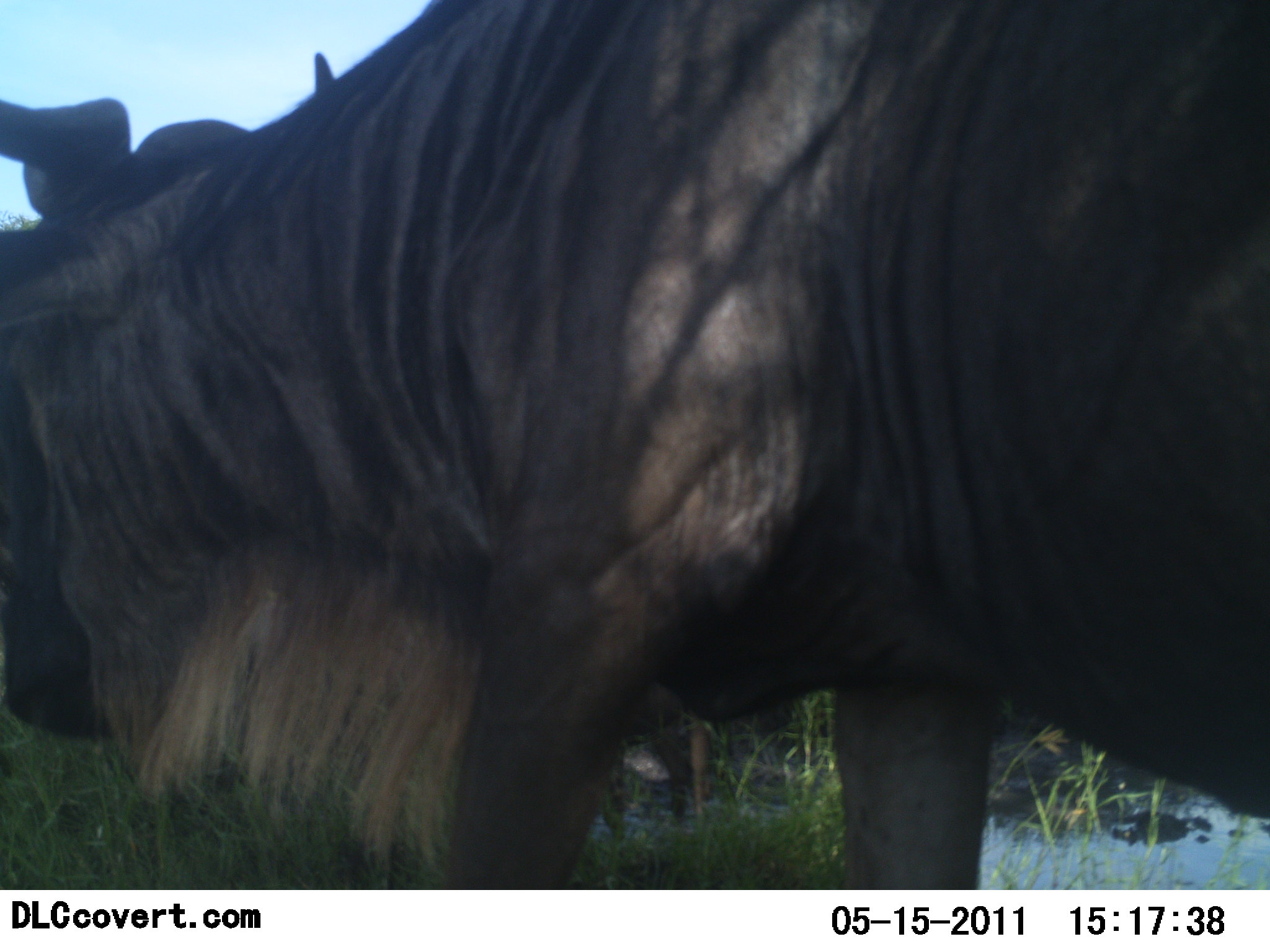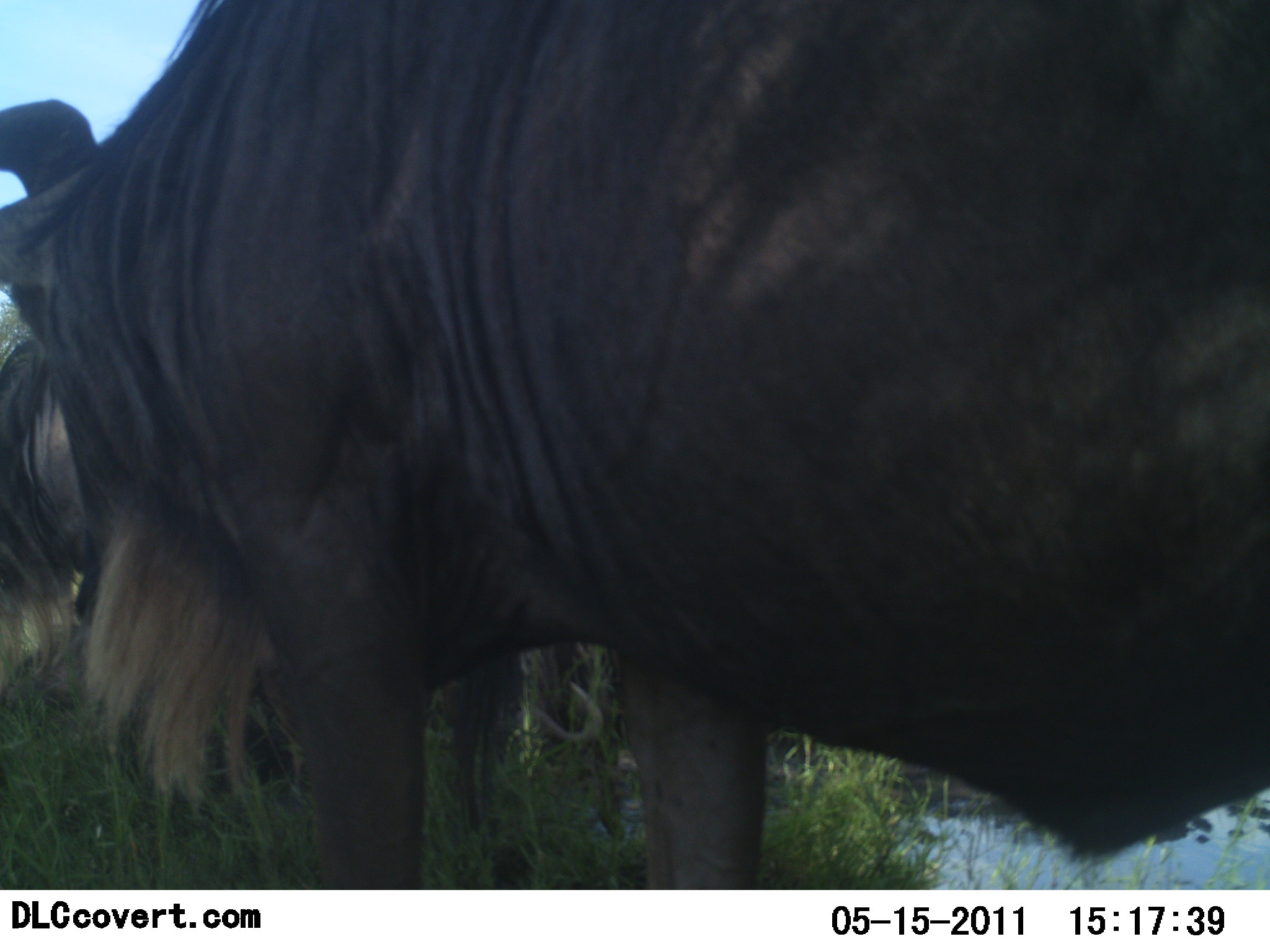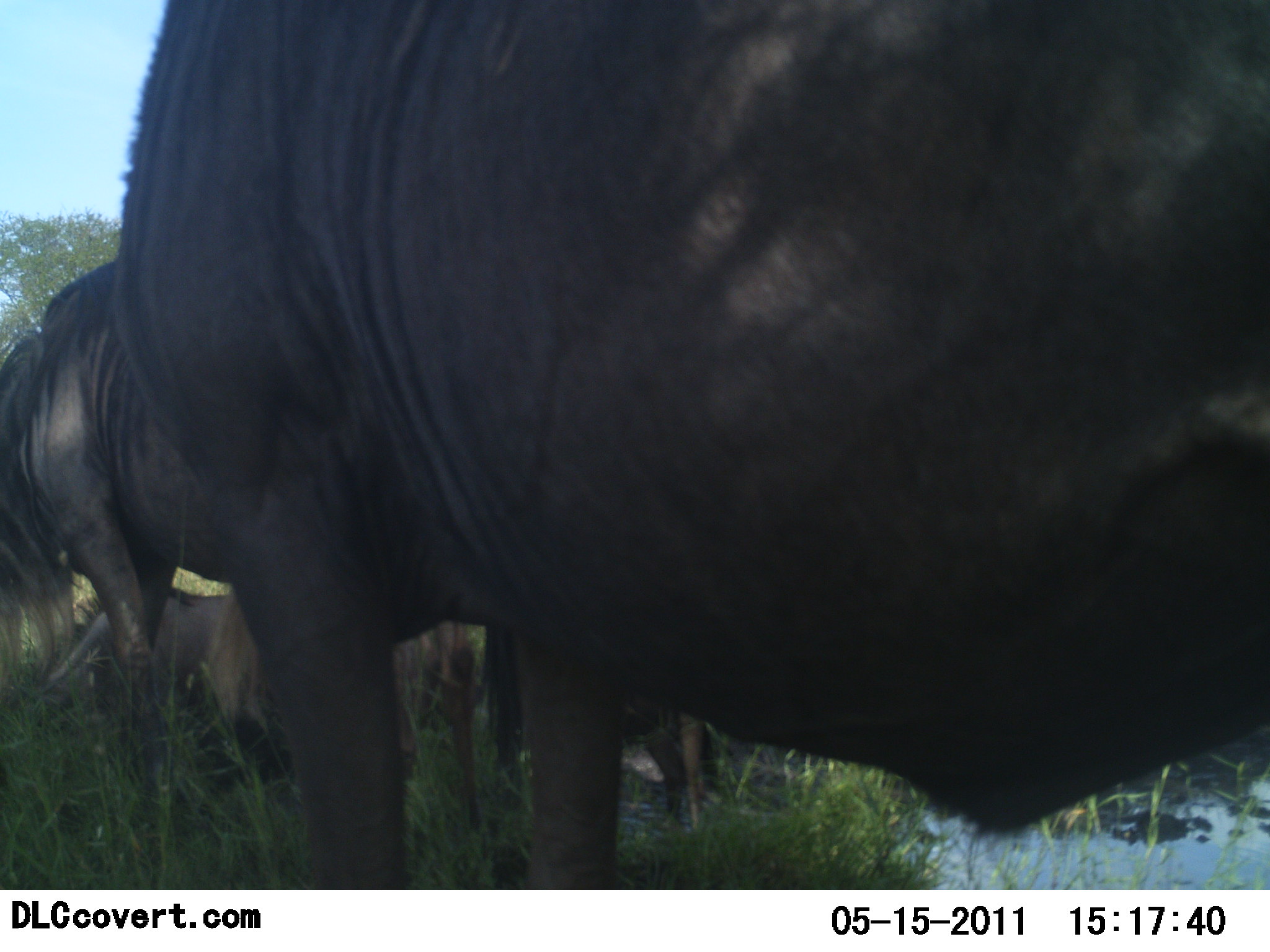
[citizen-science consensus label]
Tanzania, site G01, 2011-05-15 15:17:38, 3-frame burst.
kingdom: Animalia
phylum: Chordata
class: Mammalia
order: Artiodactyla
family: Bovidae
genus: Connochaetes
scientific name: Connochaetes taurinus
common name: blue wildebeest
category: wildebeest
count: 2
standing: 54%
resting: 8%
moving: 54%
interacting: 0%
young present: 0%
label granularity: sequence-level